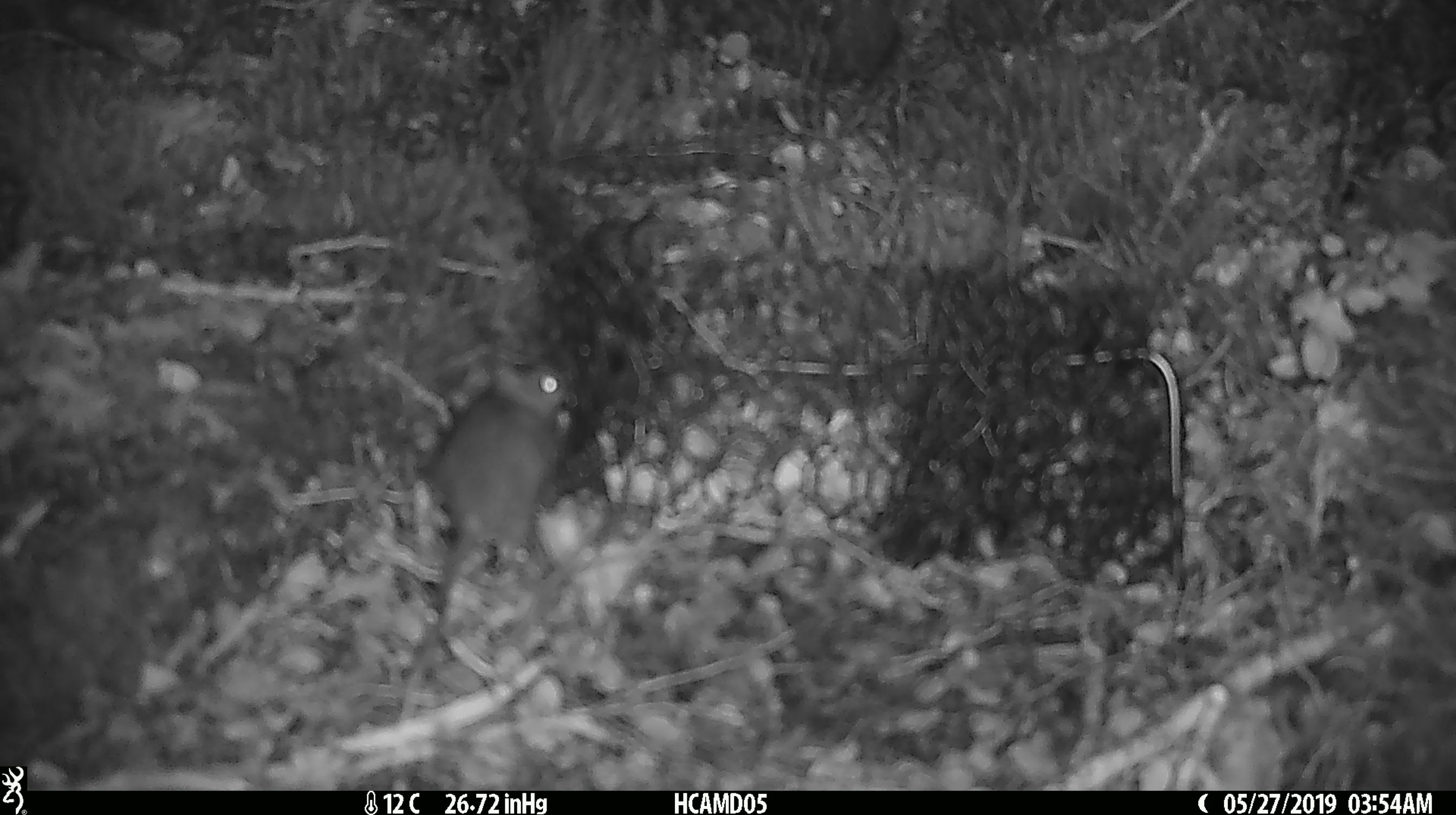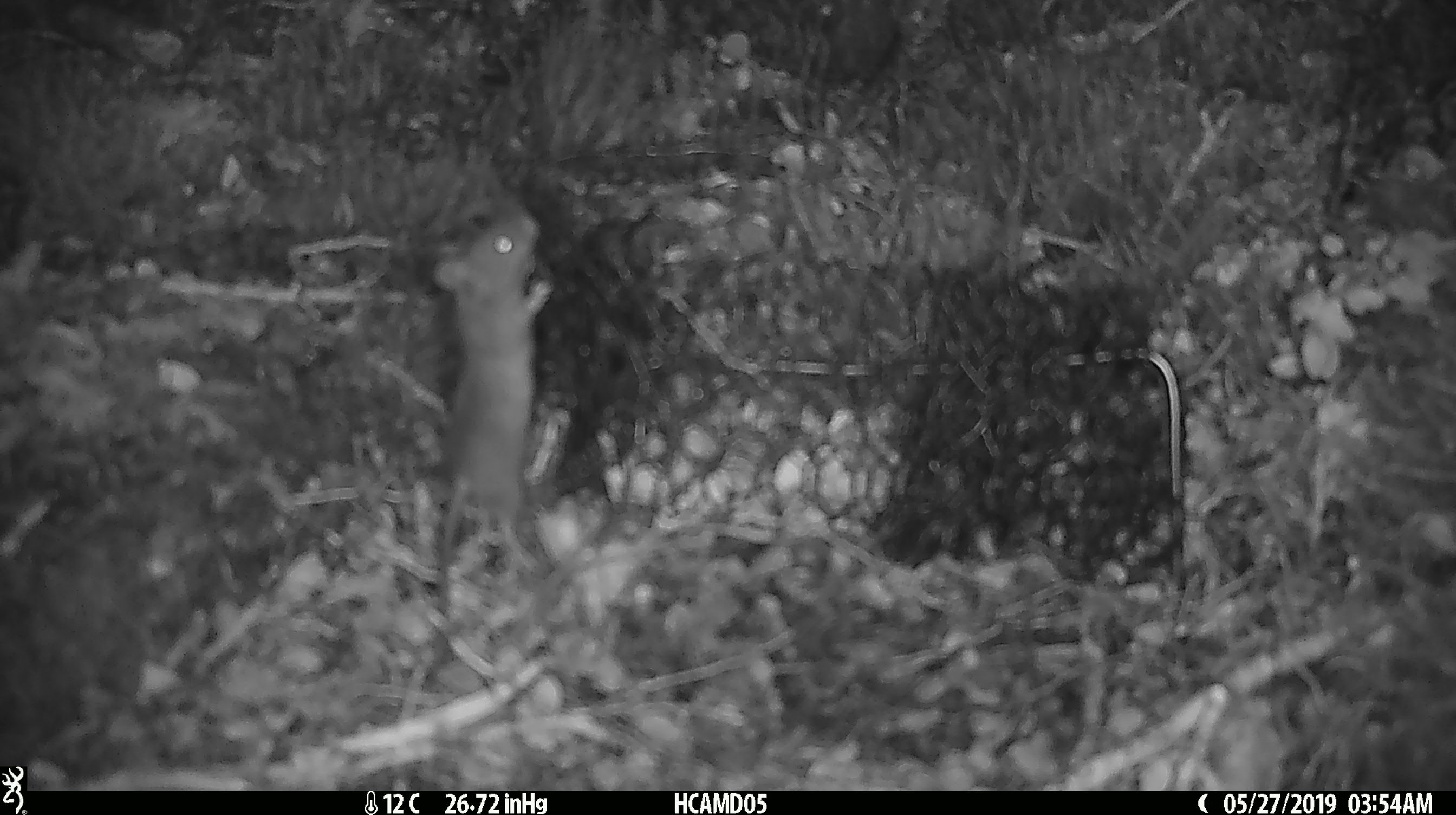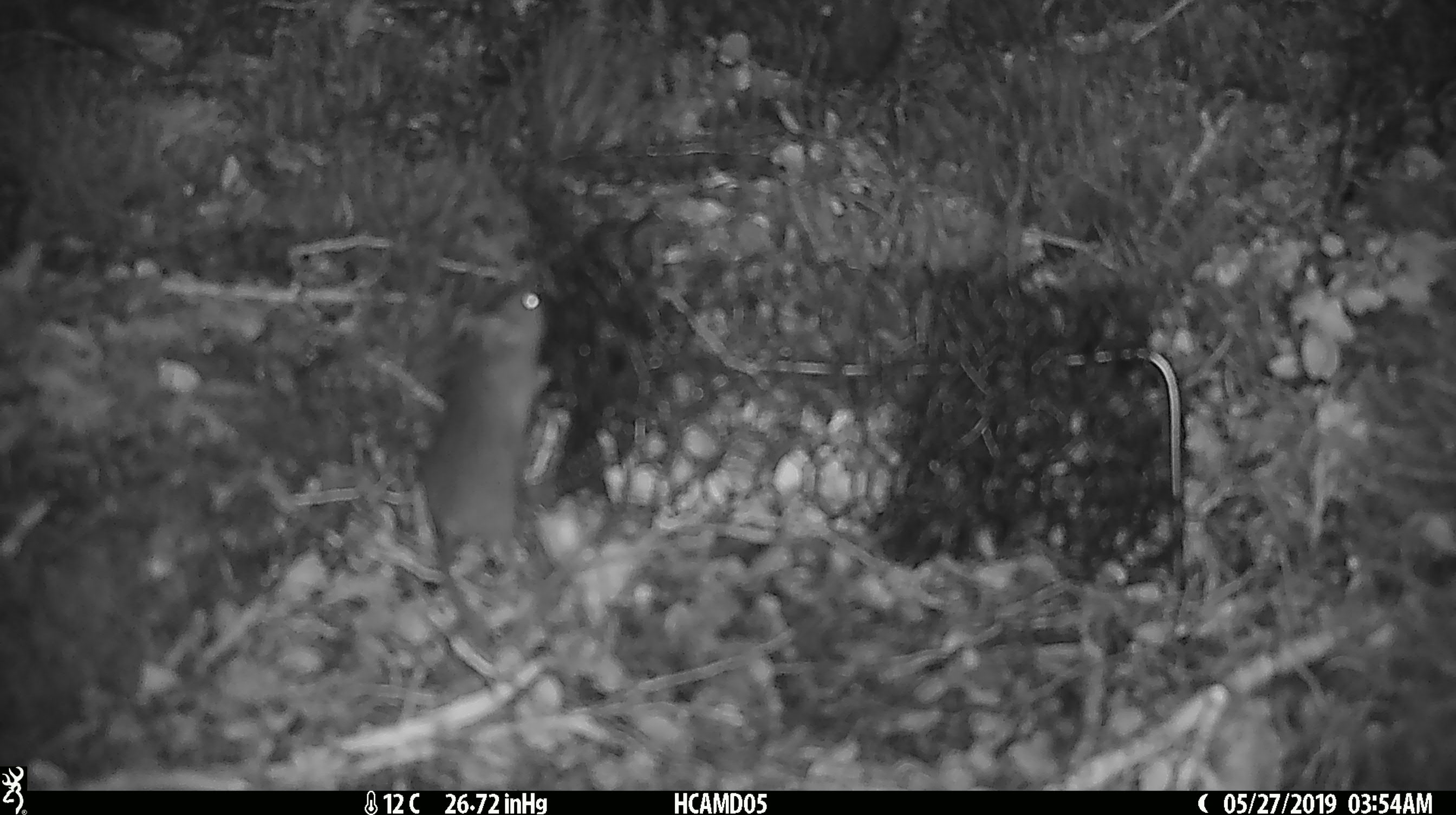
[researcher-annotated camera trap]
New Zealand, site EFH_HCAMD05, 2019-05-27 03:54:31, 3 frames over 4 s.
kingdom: Animalia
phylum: Chordata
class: Mammalia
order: Rodentia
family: Muridae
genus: Mus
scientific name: Mus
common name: mouse